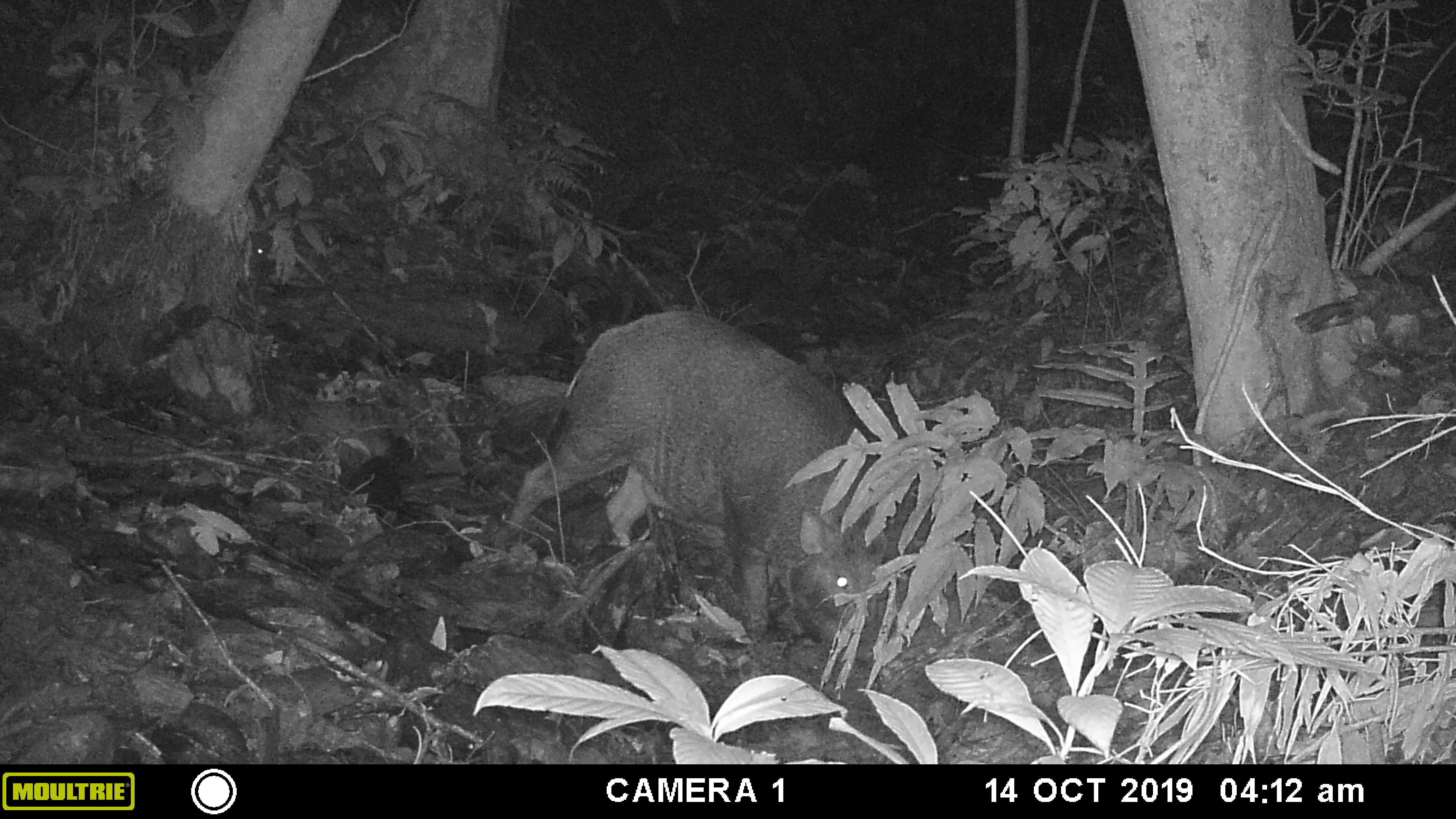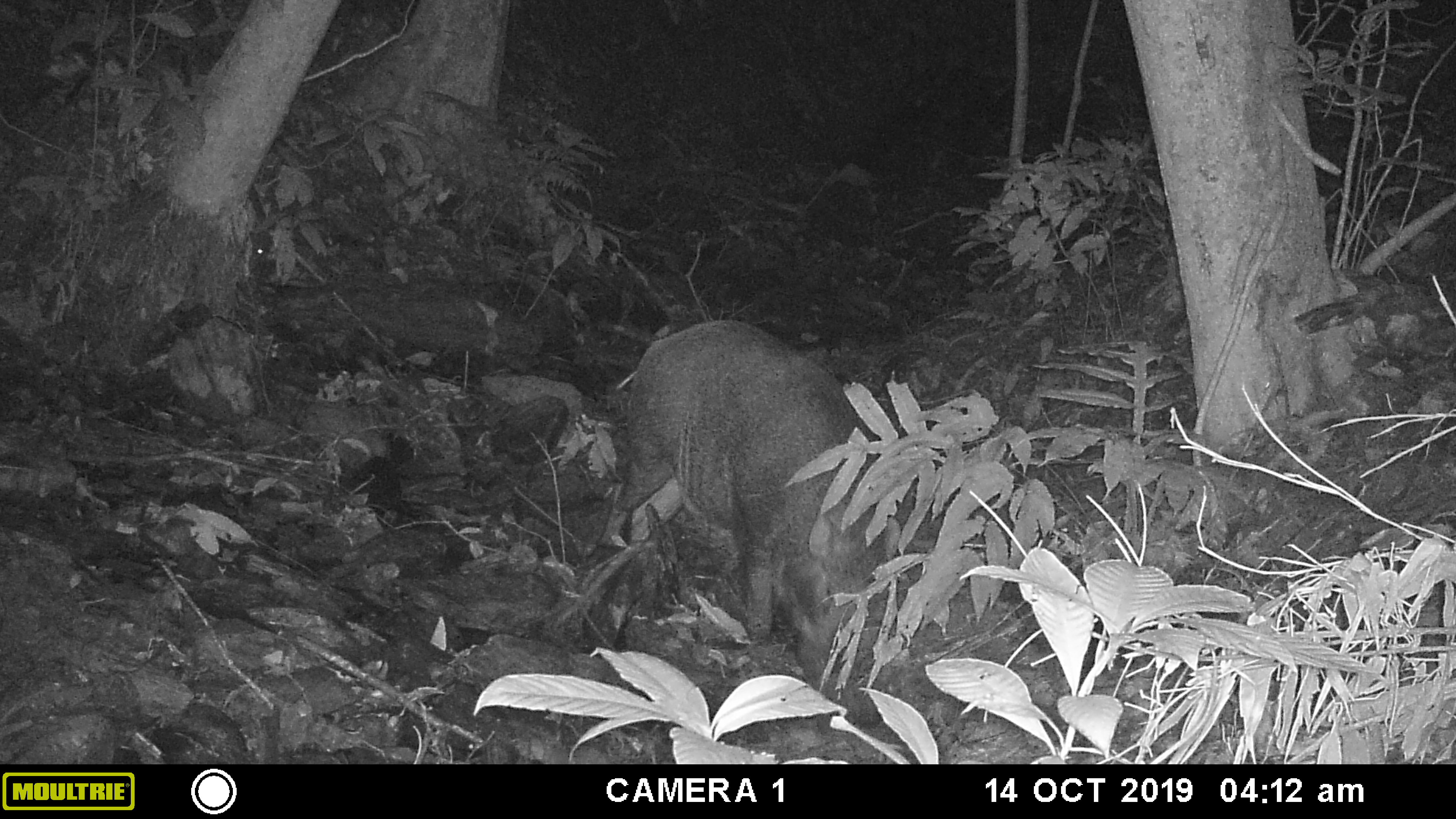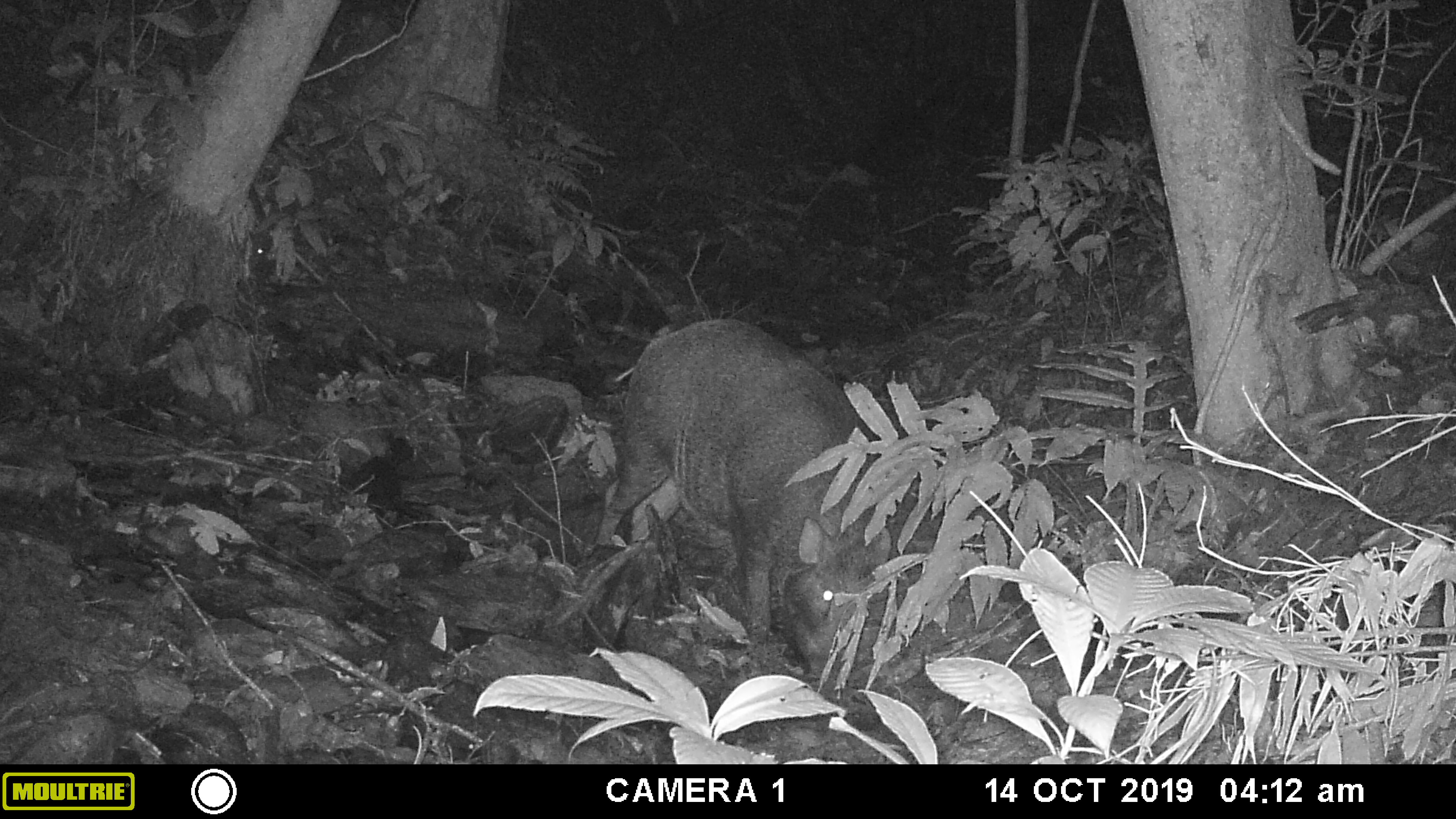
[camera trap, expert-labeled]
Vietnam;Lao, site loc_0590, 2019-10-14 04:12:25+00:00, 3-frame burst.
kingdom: Animalia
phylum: Chordata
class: Mammalia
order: Artiodactyla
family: Suidae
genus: Sus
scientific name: Sus scrofa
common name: eurasian wild pig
Eurasian wild pig (Sus scrofa). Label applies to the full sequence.